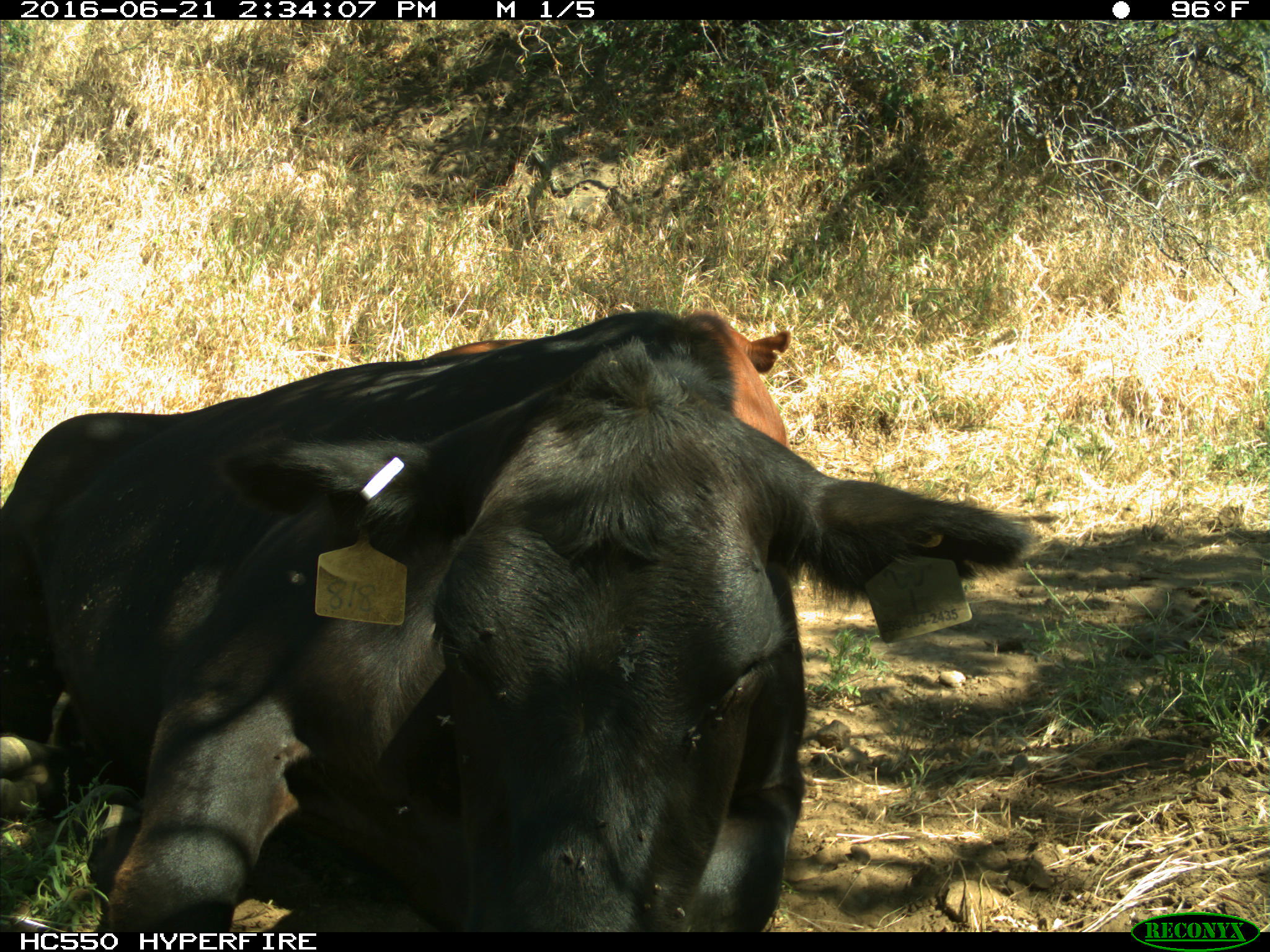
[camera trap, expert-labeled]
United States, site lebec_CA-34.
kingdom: Animalia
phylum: Chordata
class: Mammalia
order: Artiodactyla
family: Bovidae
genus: Bos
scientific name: Bos taurus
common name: domestic cow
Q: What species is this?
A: Bos taurus (domestic cow).